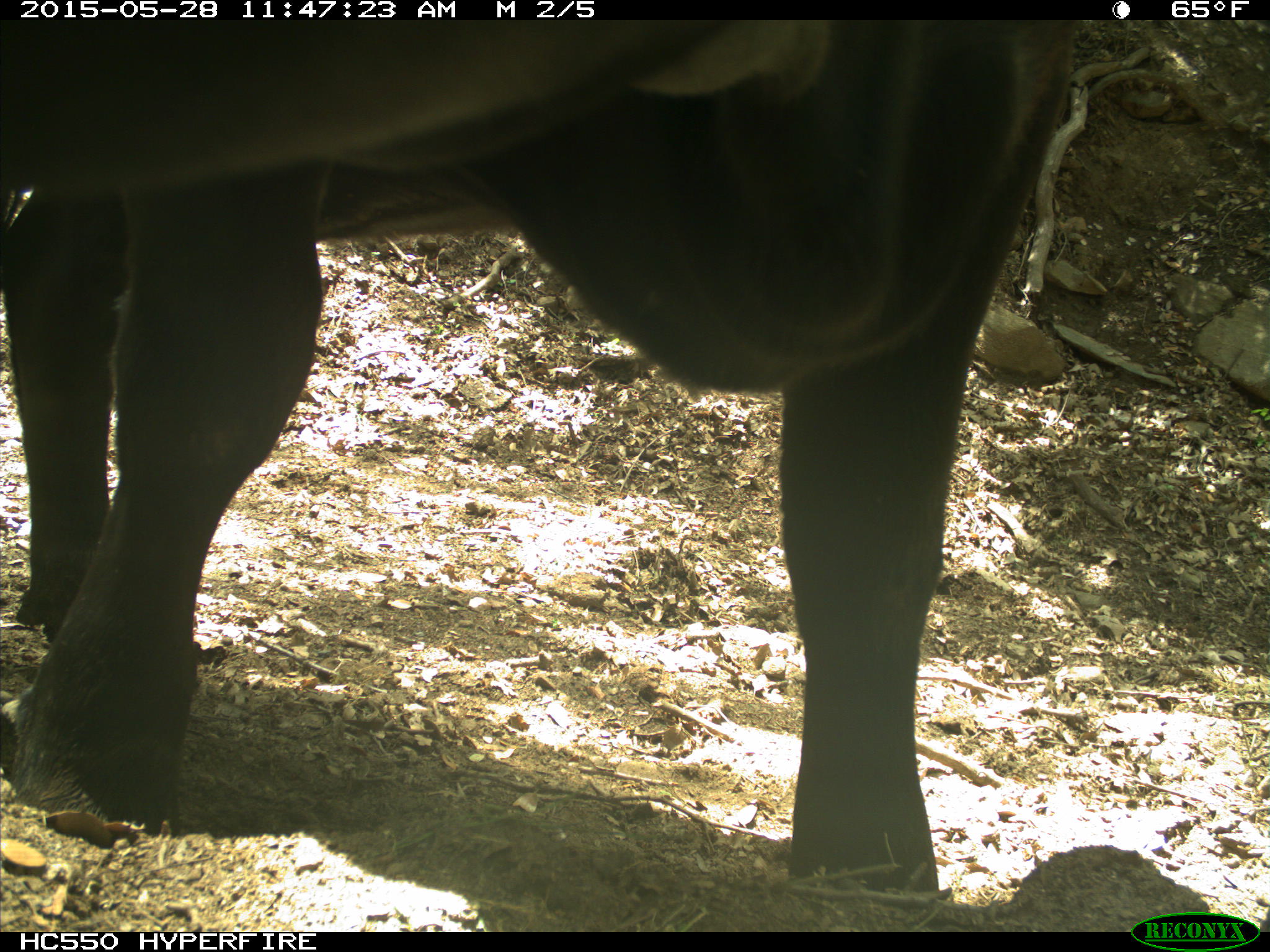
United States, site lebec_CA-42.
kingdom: Animalia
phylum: Chordata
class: Mammalia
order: Artiodactyla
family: Bovidae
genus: Bos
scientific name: Bos taurus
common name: domestic cow